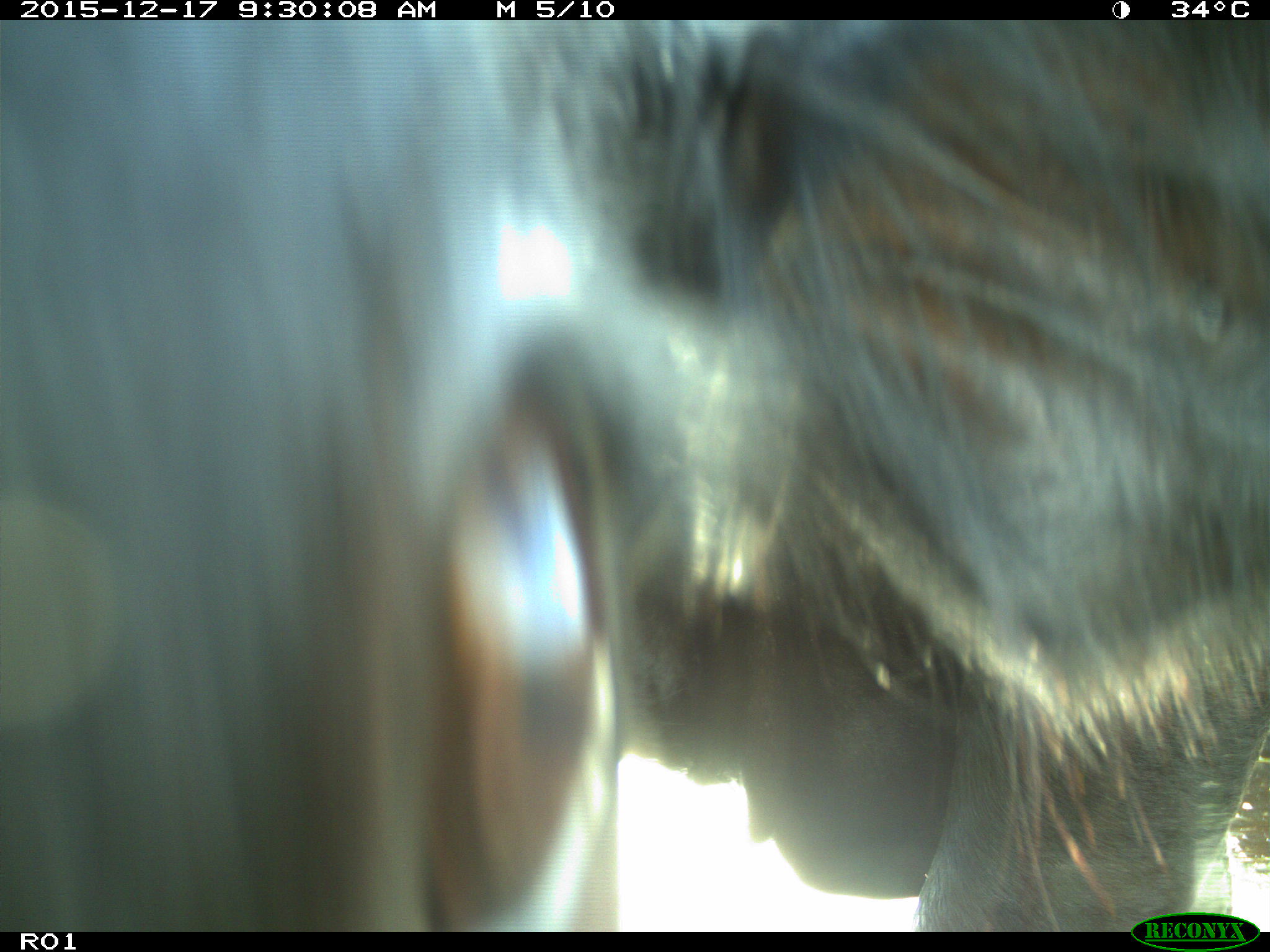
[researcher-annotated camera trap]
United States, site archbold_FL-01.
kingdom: Animalia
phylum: Chordata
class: Mammalia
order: Artiodactyla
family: Bovidae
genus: Bos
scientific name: Bos taurus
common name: domestic cow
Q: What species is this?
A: Bos taurus (domestic cow).